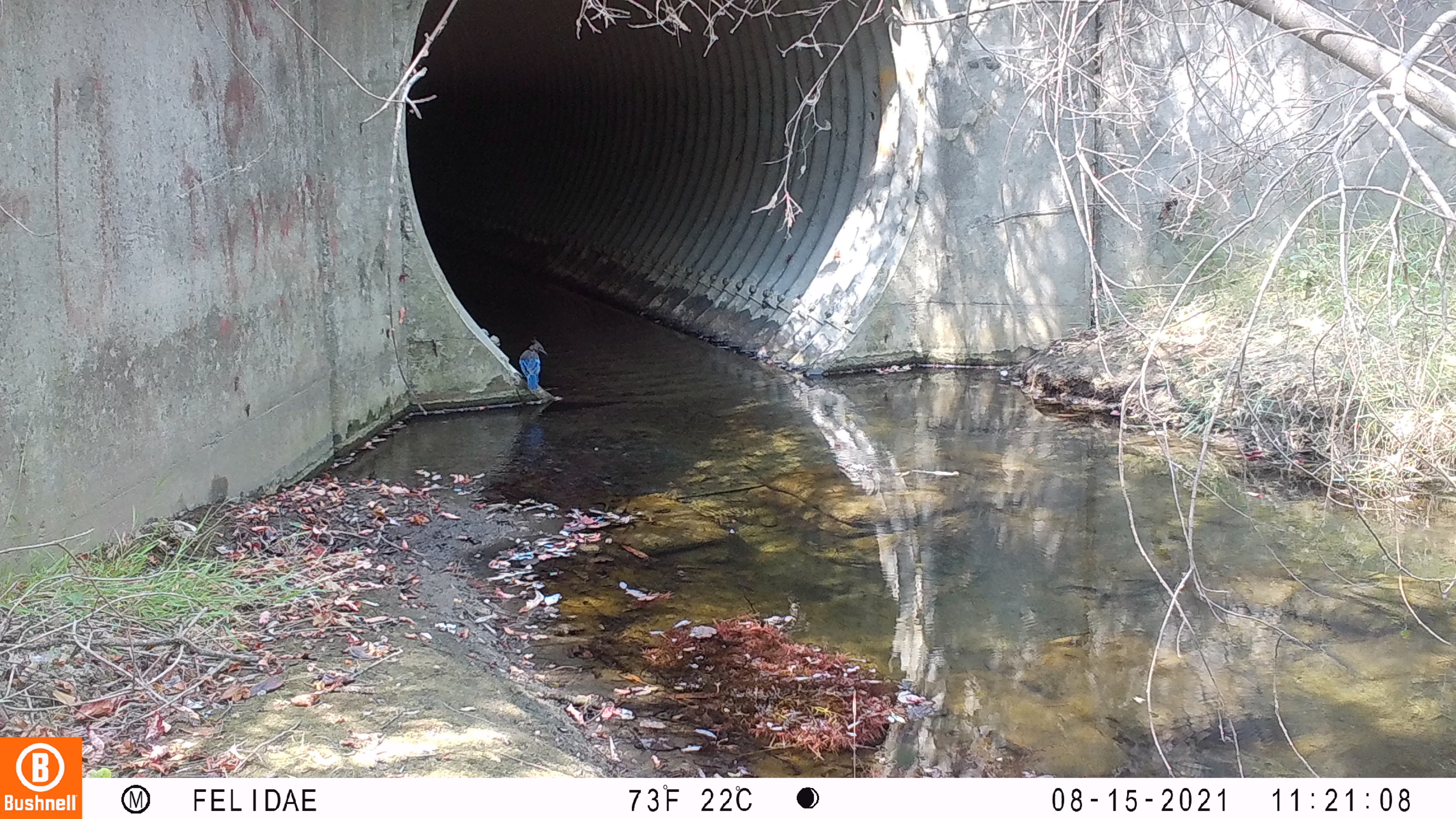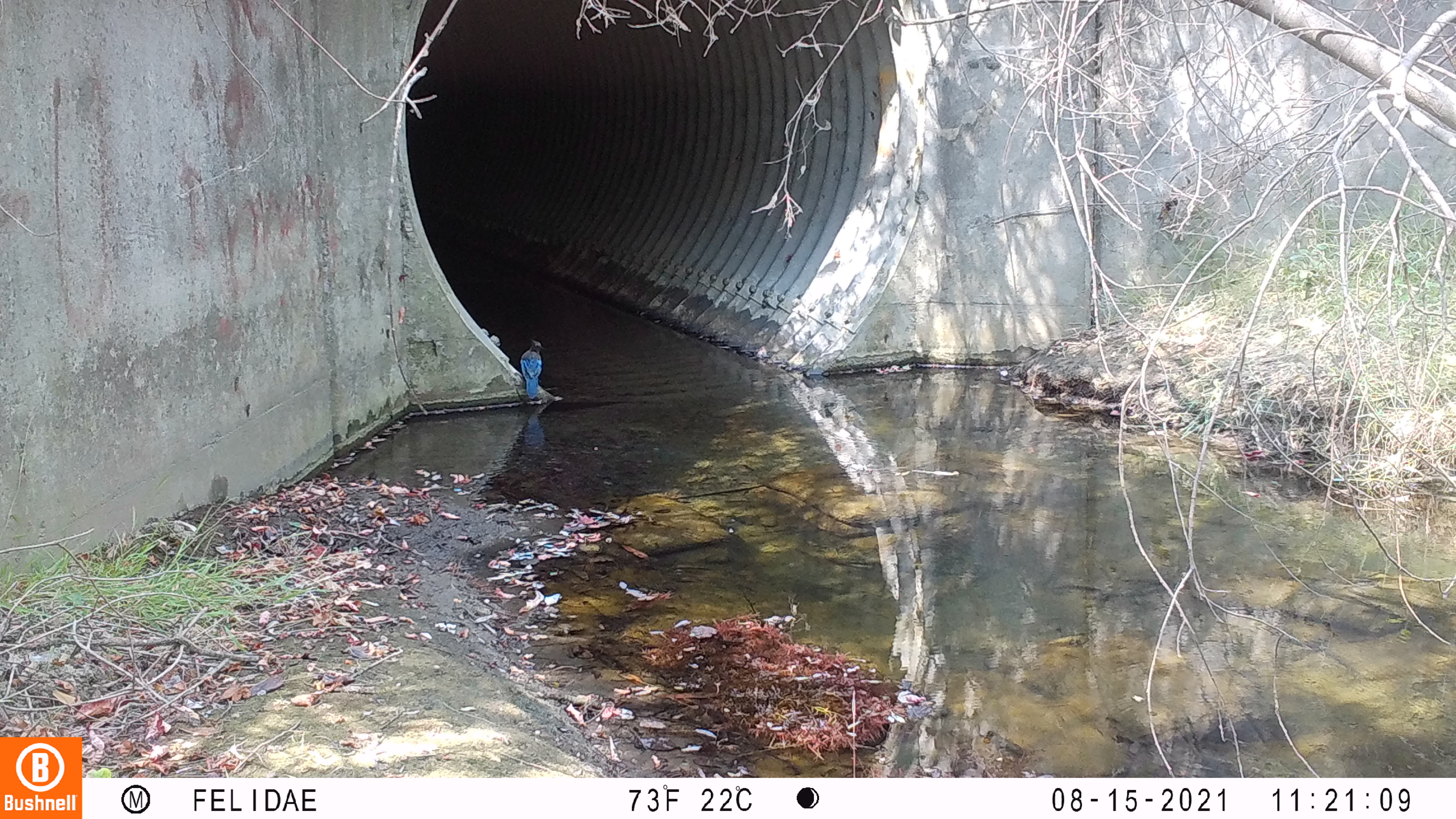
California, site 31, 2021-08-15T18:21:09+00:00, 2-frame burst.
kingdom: Animalia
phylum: Chordata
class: Aves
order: Passeriformes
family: Corvidae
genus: Cyanocitta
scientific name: Cyanocitta stelleri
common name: steller's jay